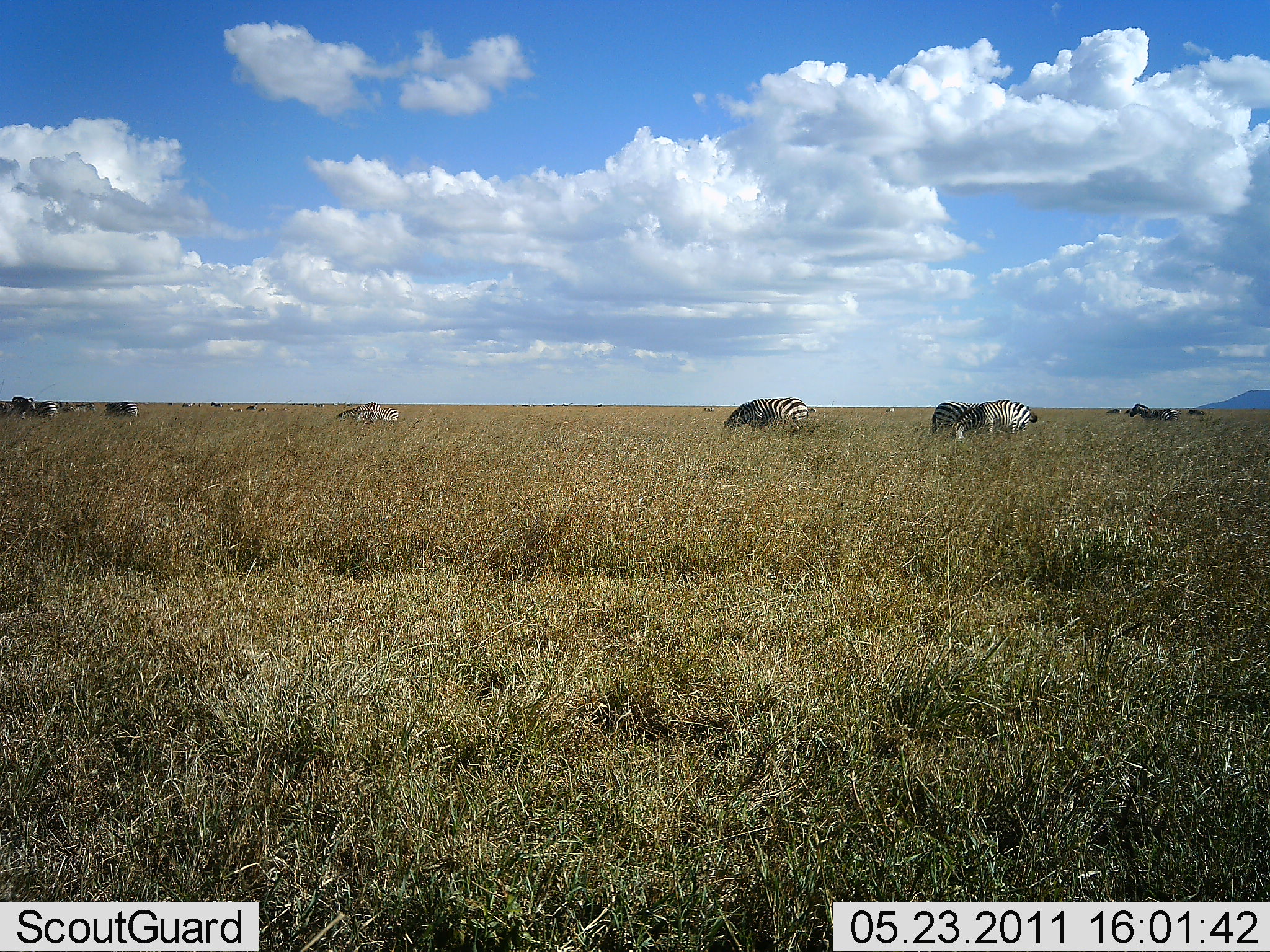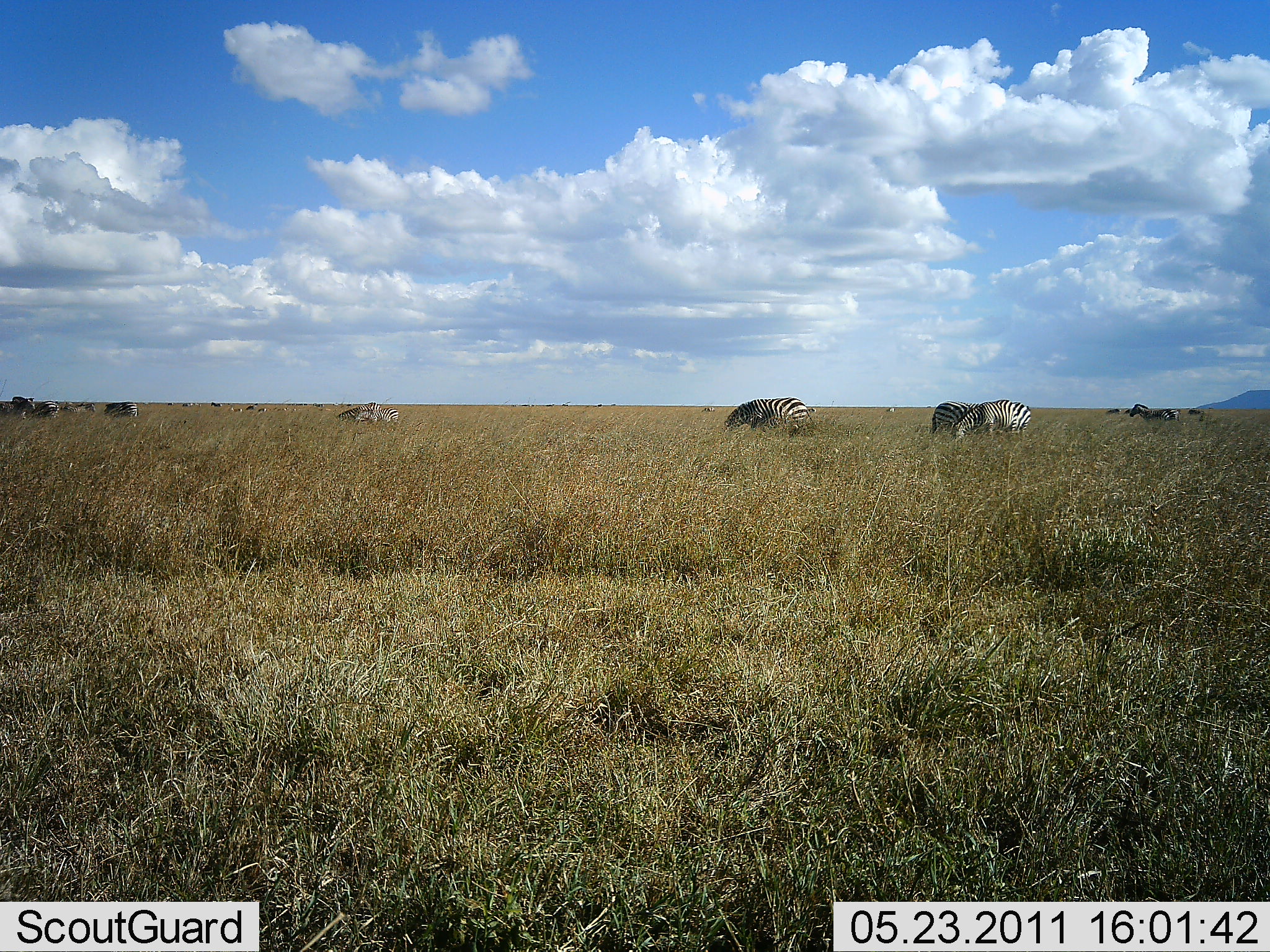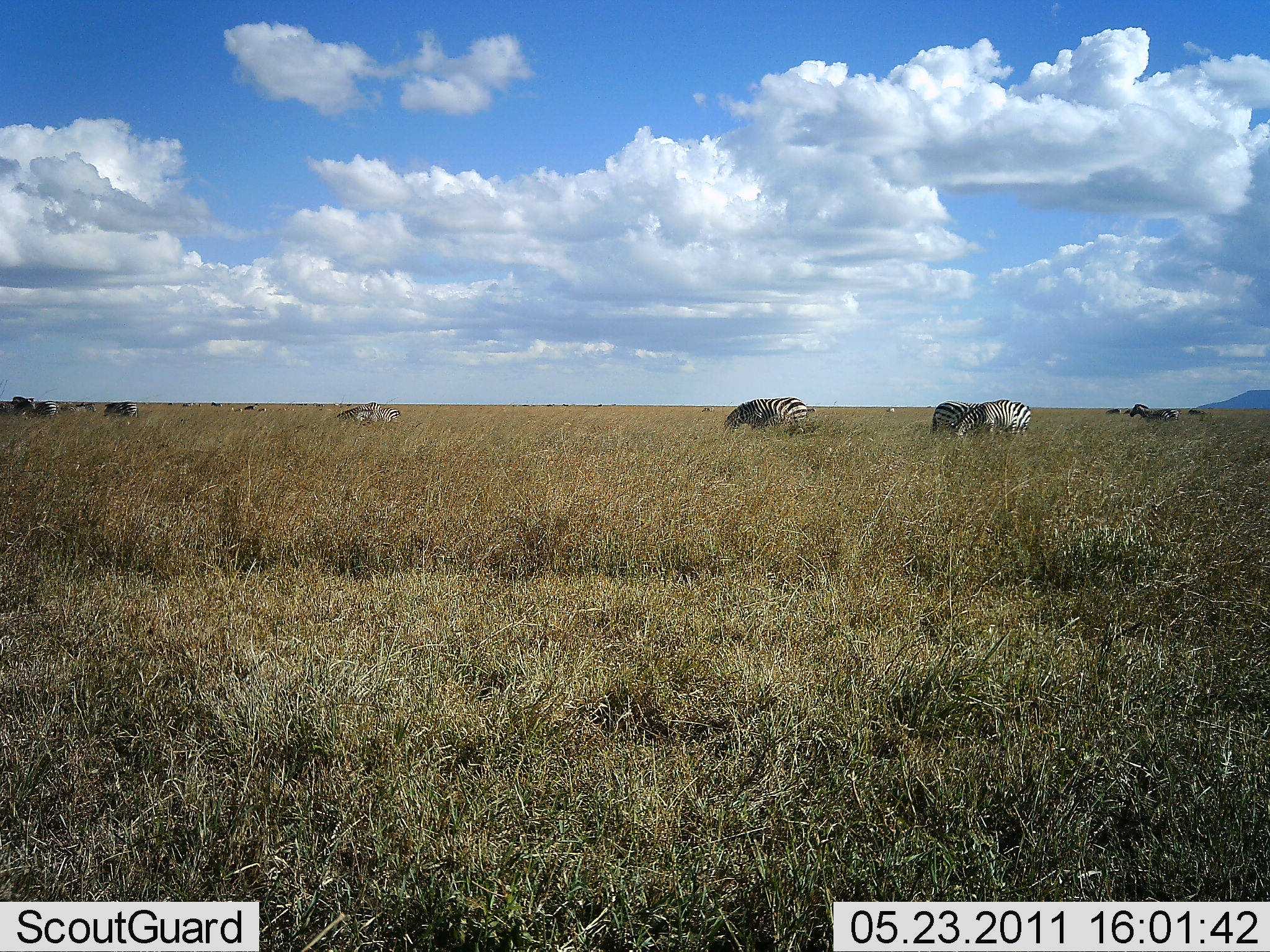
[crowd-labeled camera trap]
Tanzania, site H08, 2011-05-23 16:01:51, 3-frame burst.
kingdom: Animalia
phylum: Chordata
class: Mammalia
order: Perissodactyla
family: Equidae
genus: Equus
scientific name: Equus quagga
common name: plains zebra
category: zebra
Zebra (plains zebra) (Equus quagga), count 8. Behavior (volunteer vote fractions): standing 33%, resting 0%, moving 0%, interacting 0%. Young present (vote fraction): 0%. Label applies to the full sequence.